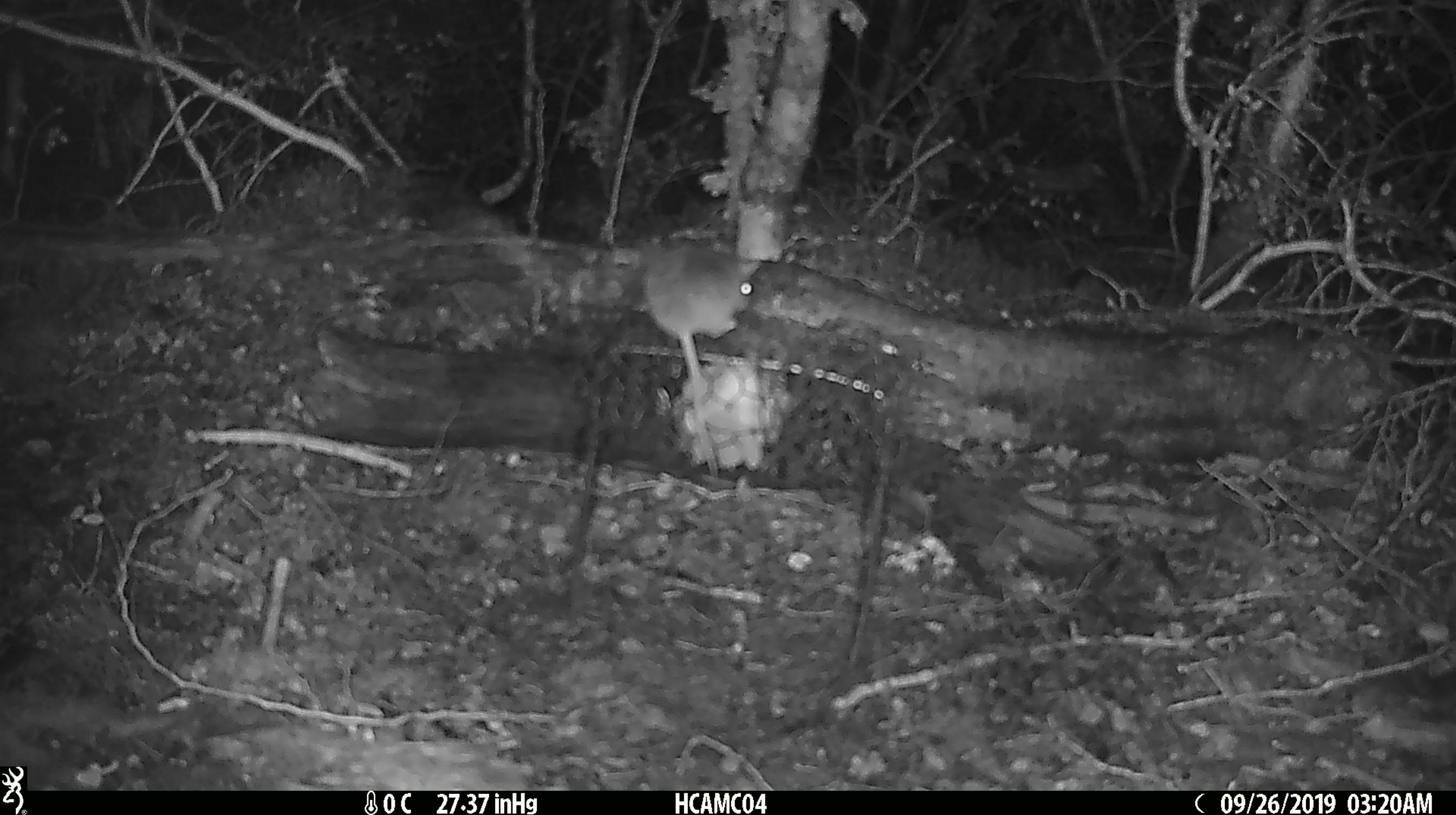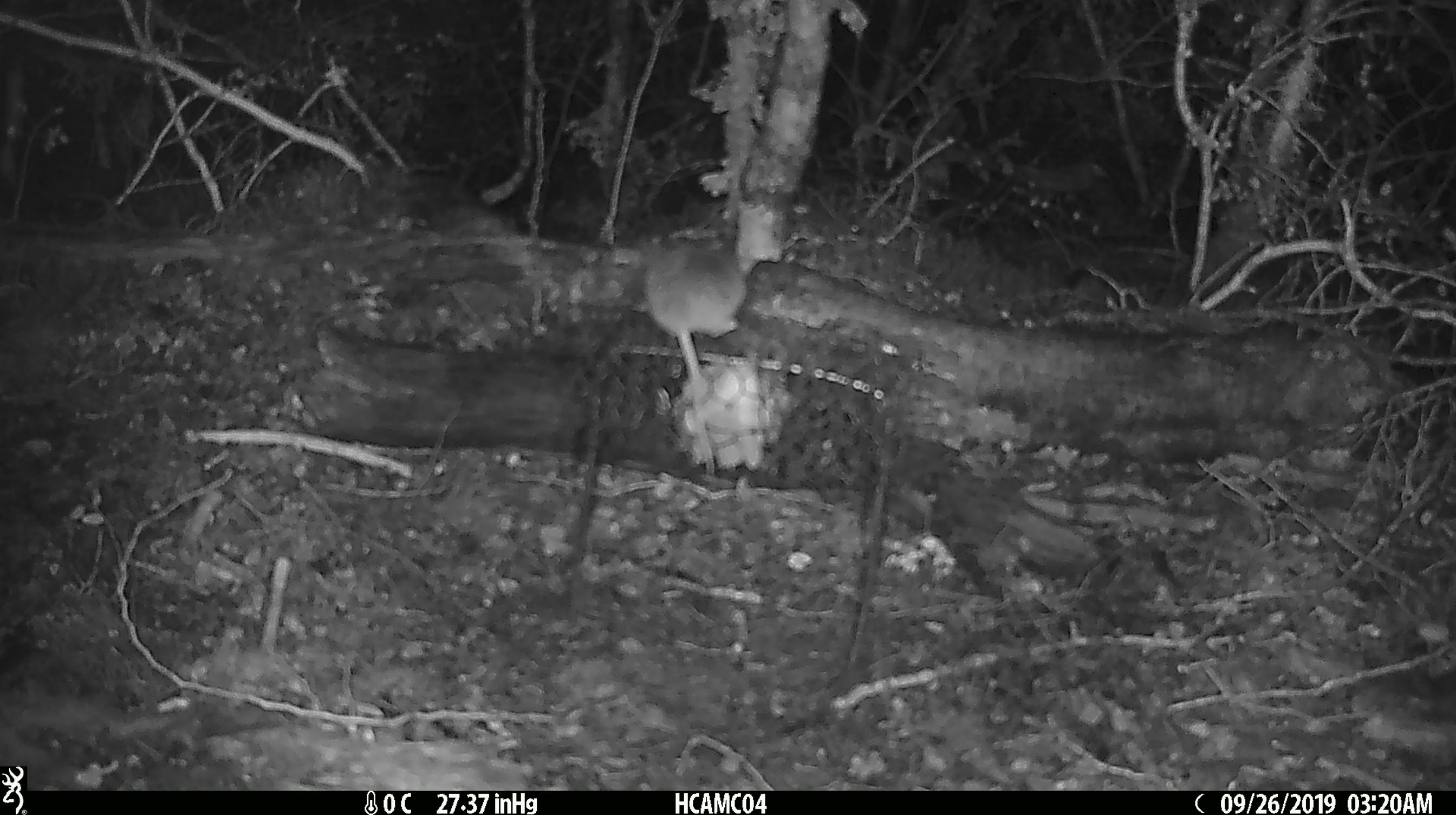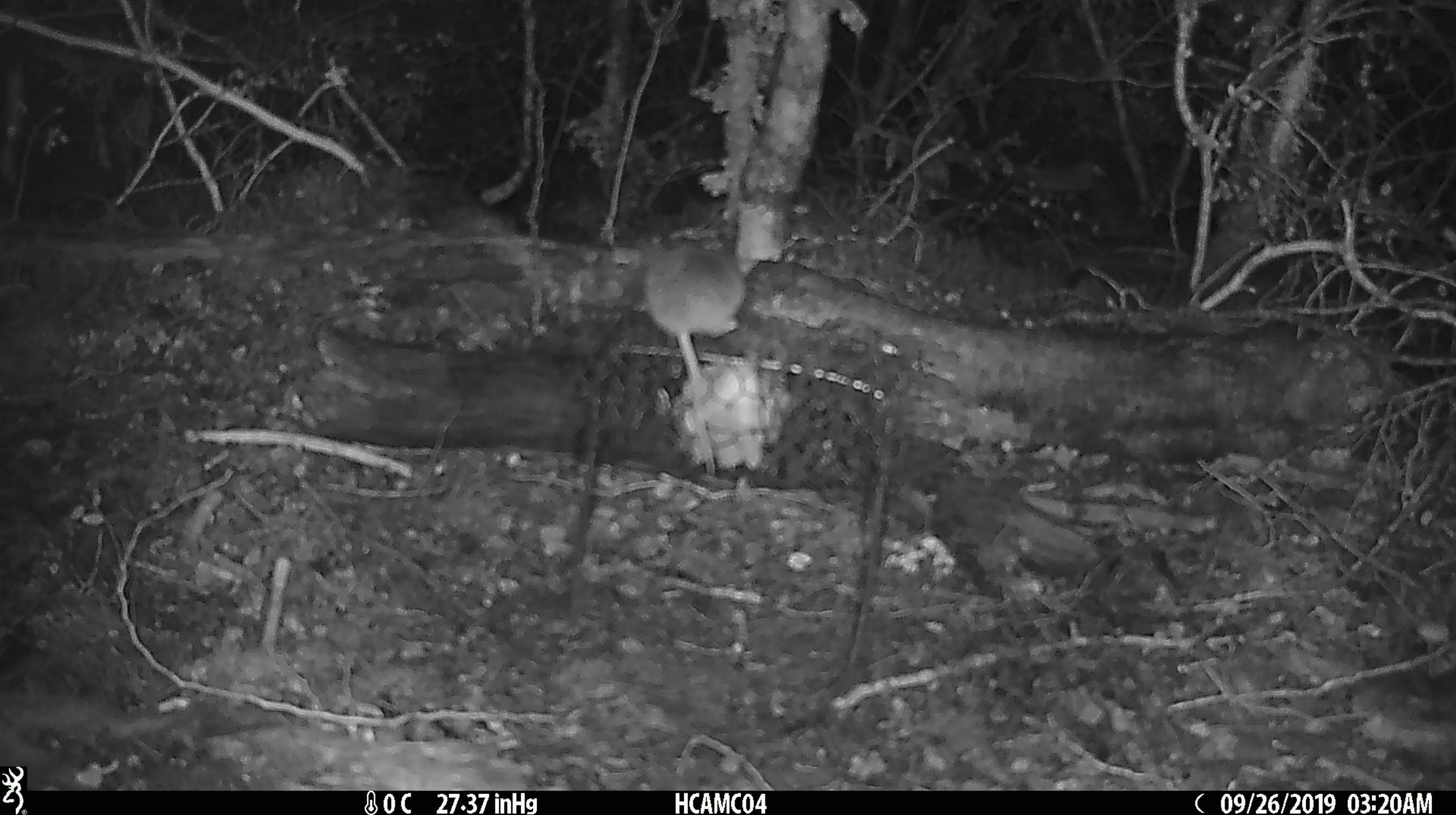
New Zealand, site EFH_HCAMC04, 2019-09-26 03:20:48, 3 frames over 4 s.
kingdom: Animalia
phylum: Chordata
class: Mammalia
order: Rodentia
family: Muridae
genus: Mus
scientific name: Mus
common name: mouse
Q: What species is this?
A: Mouse (Mus).